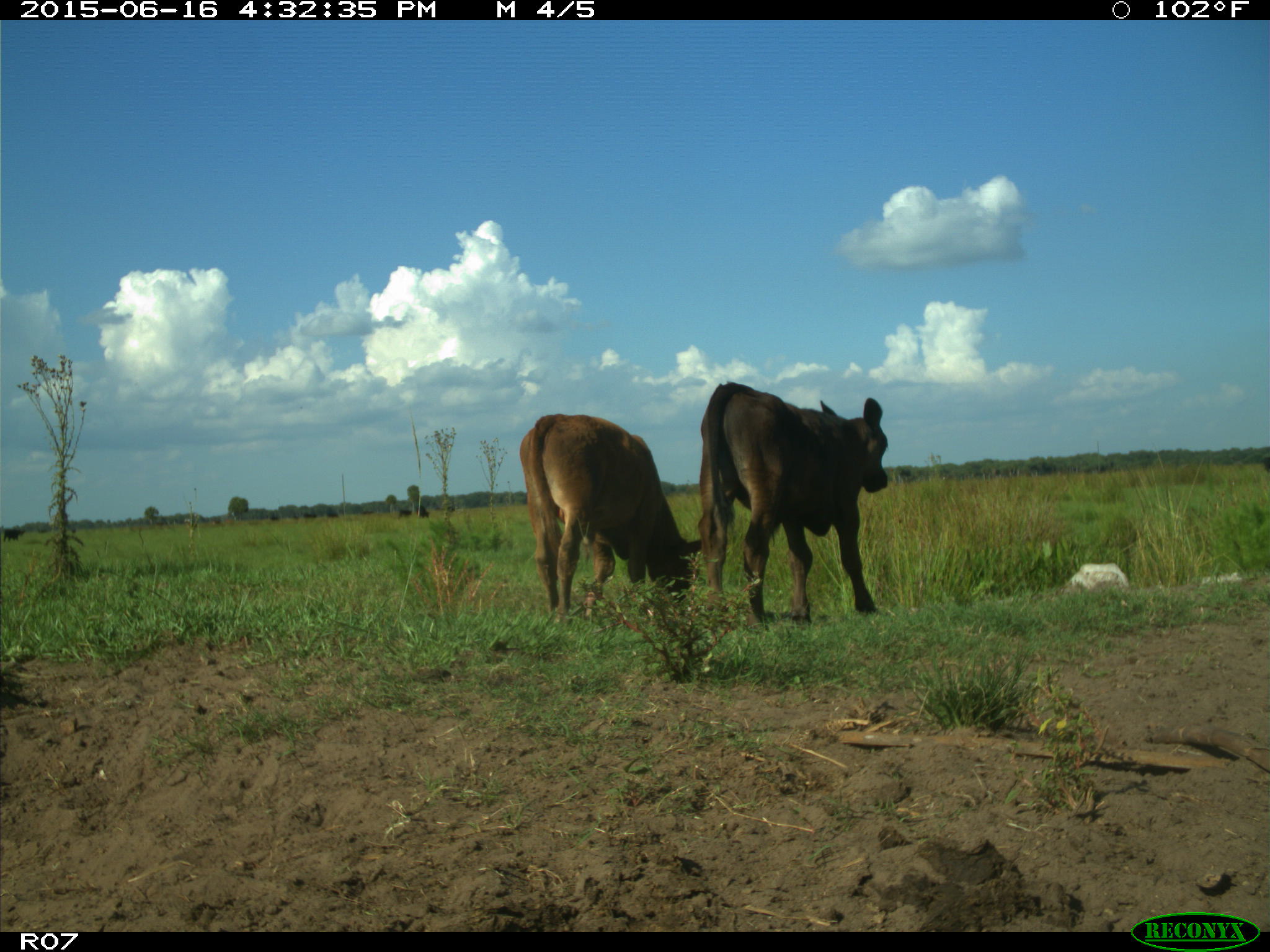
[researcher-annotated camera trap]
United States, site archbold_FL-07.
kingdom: Animalia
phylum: Chordata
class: Mammalia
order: Artiodactyla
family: Bovidae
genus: Bos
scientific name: Bos taurus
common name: domestic cow